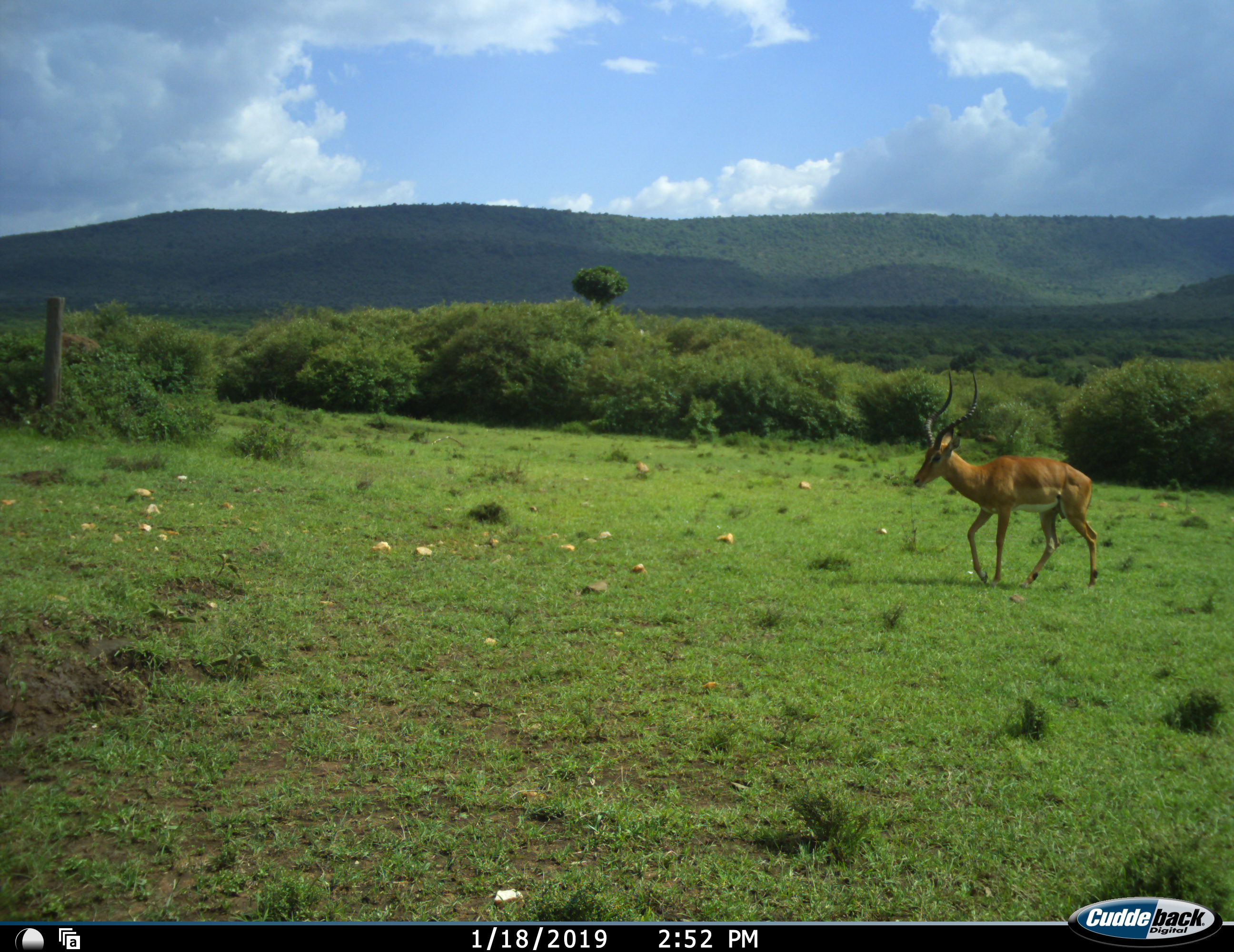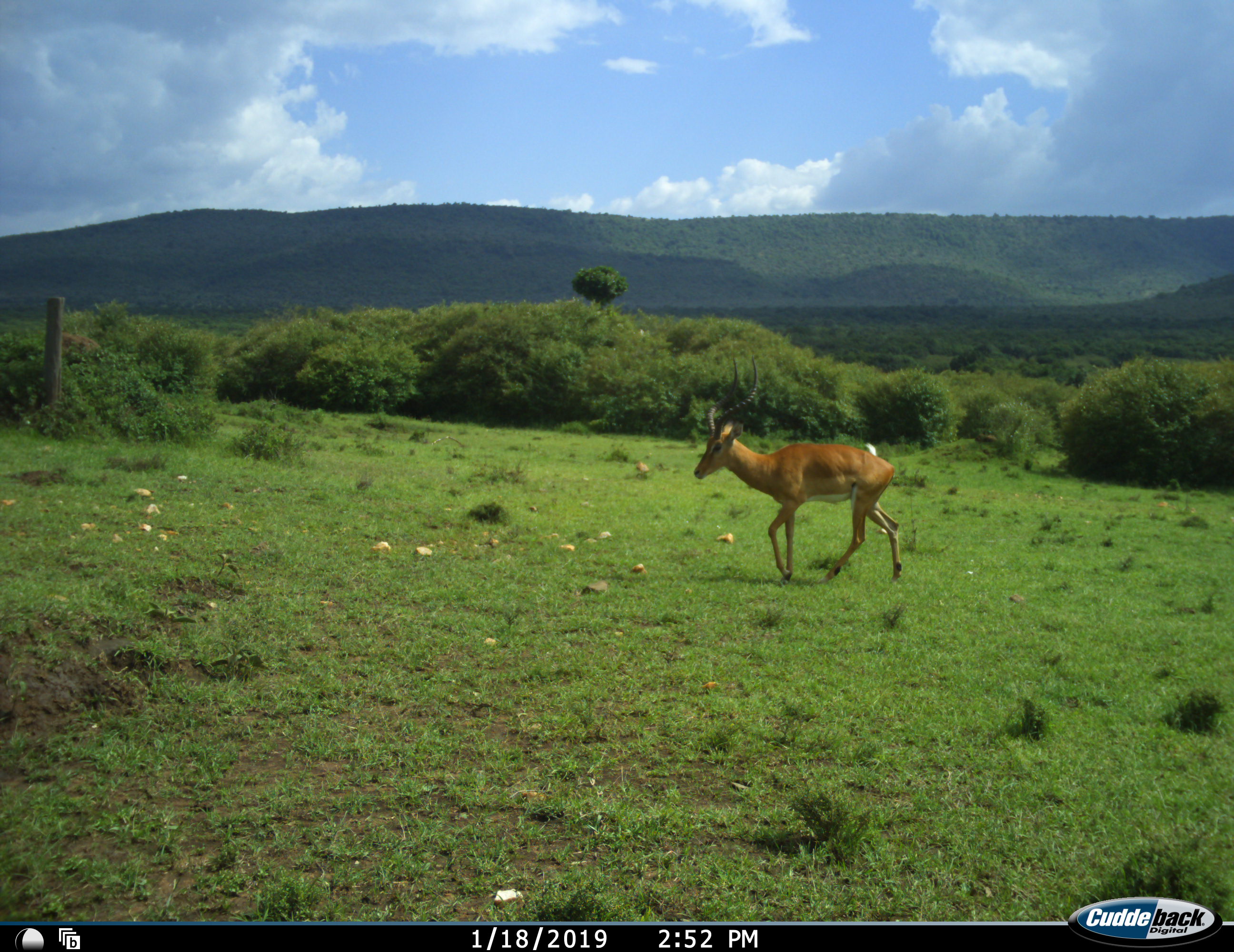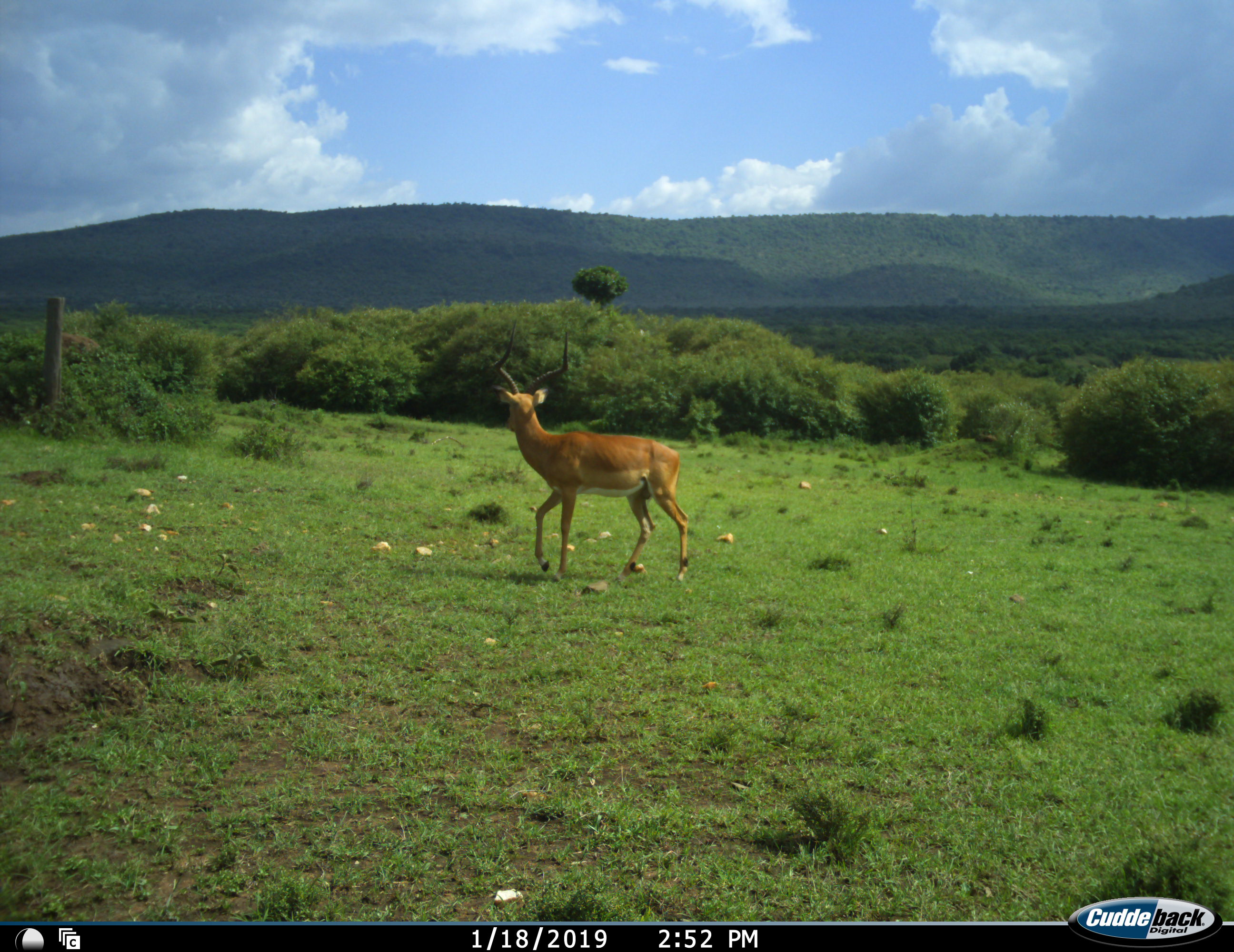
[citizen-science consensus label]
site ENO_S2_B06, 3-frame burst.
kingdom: Animalia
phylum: Chordata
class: Mammalia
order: Artiodactyla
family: Bovidae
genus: Aepyceros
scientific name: Aepyceros melampus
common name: impala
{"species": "impala (Aepyceros melampus)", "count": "1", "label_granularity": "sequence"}